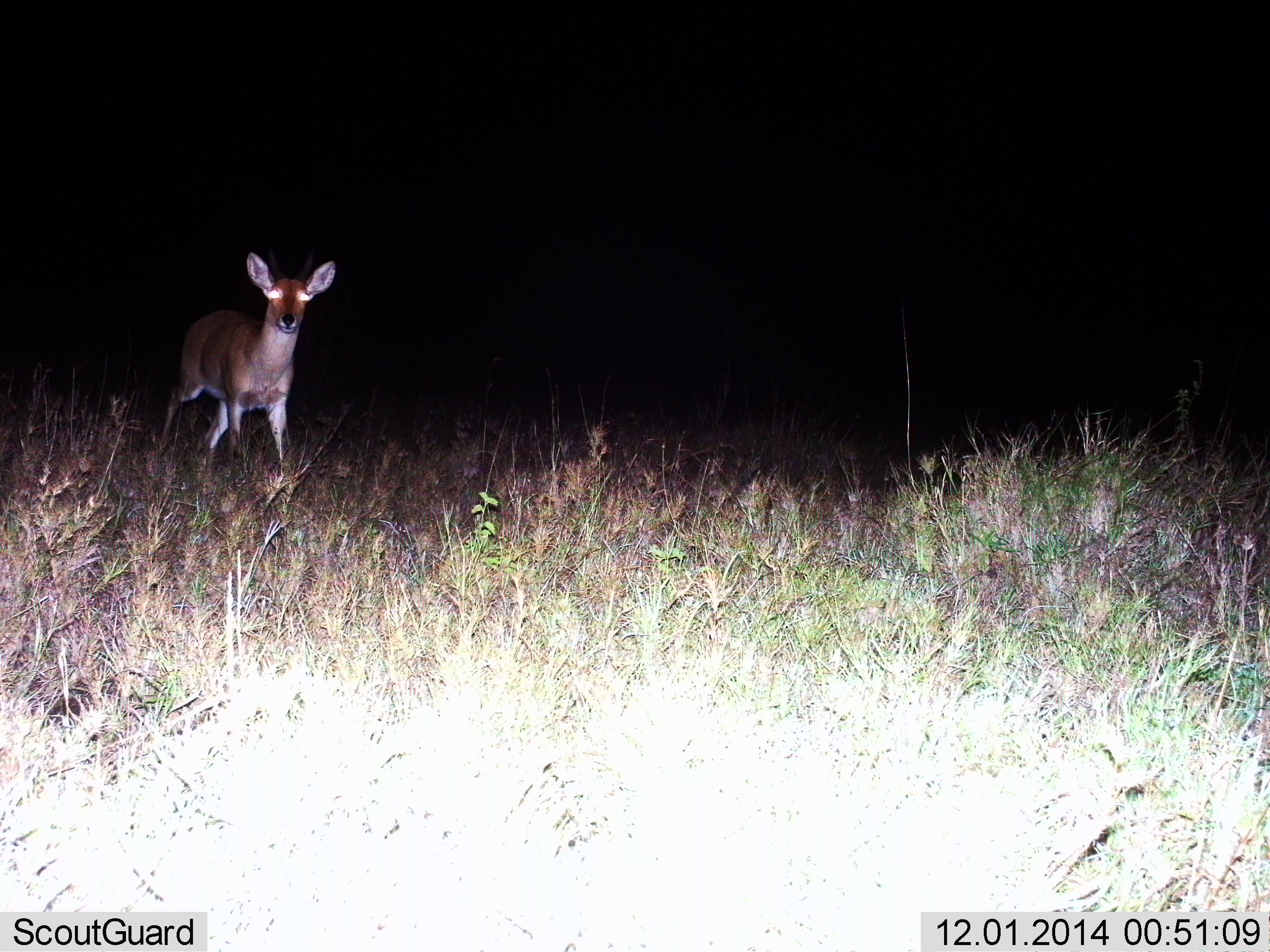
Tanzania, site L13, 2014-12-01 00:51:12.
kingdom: Animalia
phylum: Chordata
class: Mammalia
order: Artiodactyla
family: Bovidae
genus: Redunca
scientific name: Redunca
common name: reedbuck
Reedbuck (Redunca), count 1. Behavior (volunteer vote fractions): standing 43%, resting 0%, moving 71%, interacting 0%. Young present (vote fraction): 0%. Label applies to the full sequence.